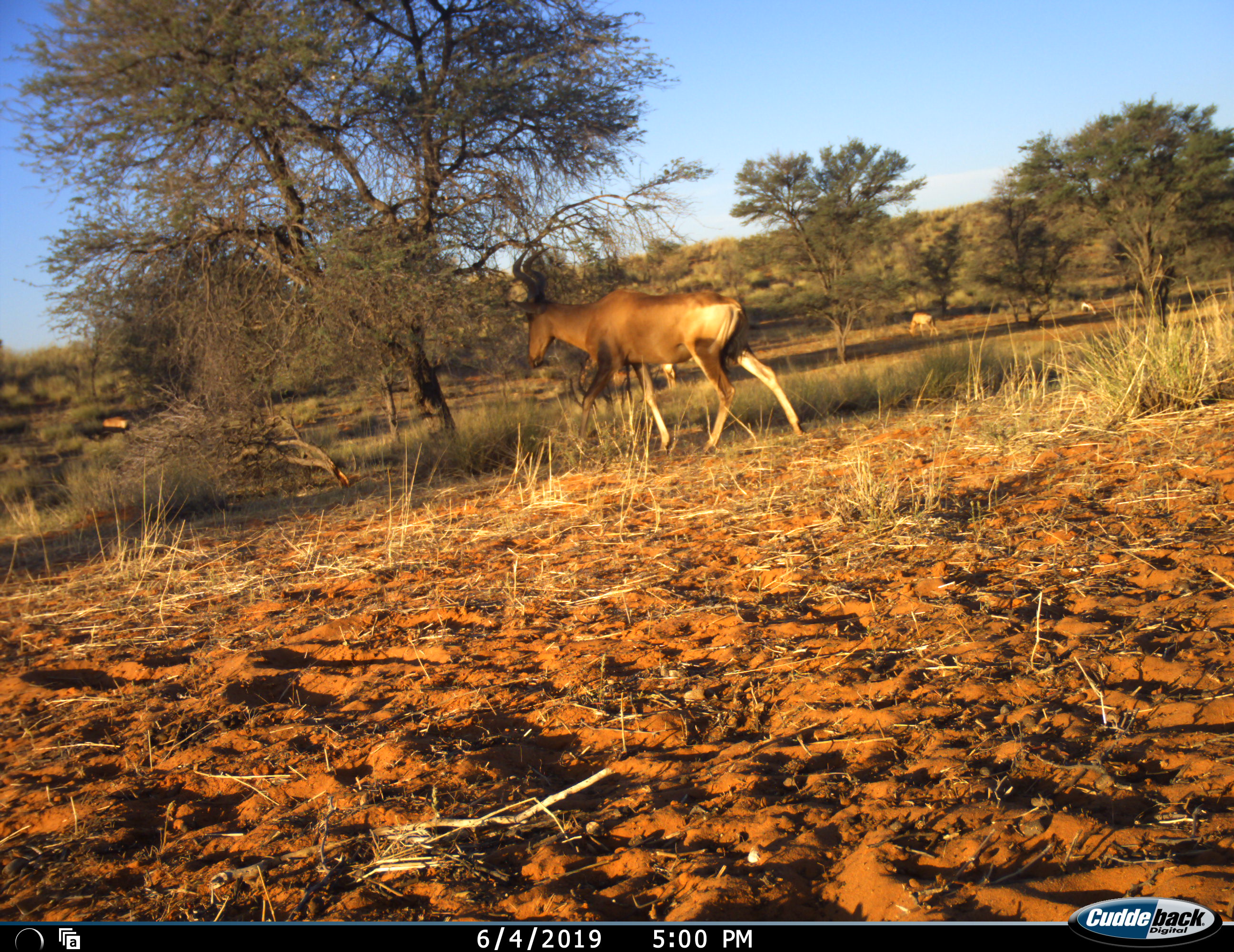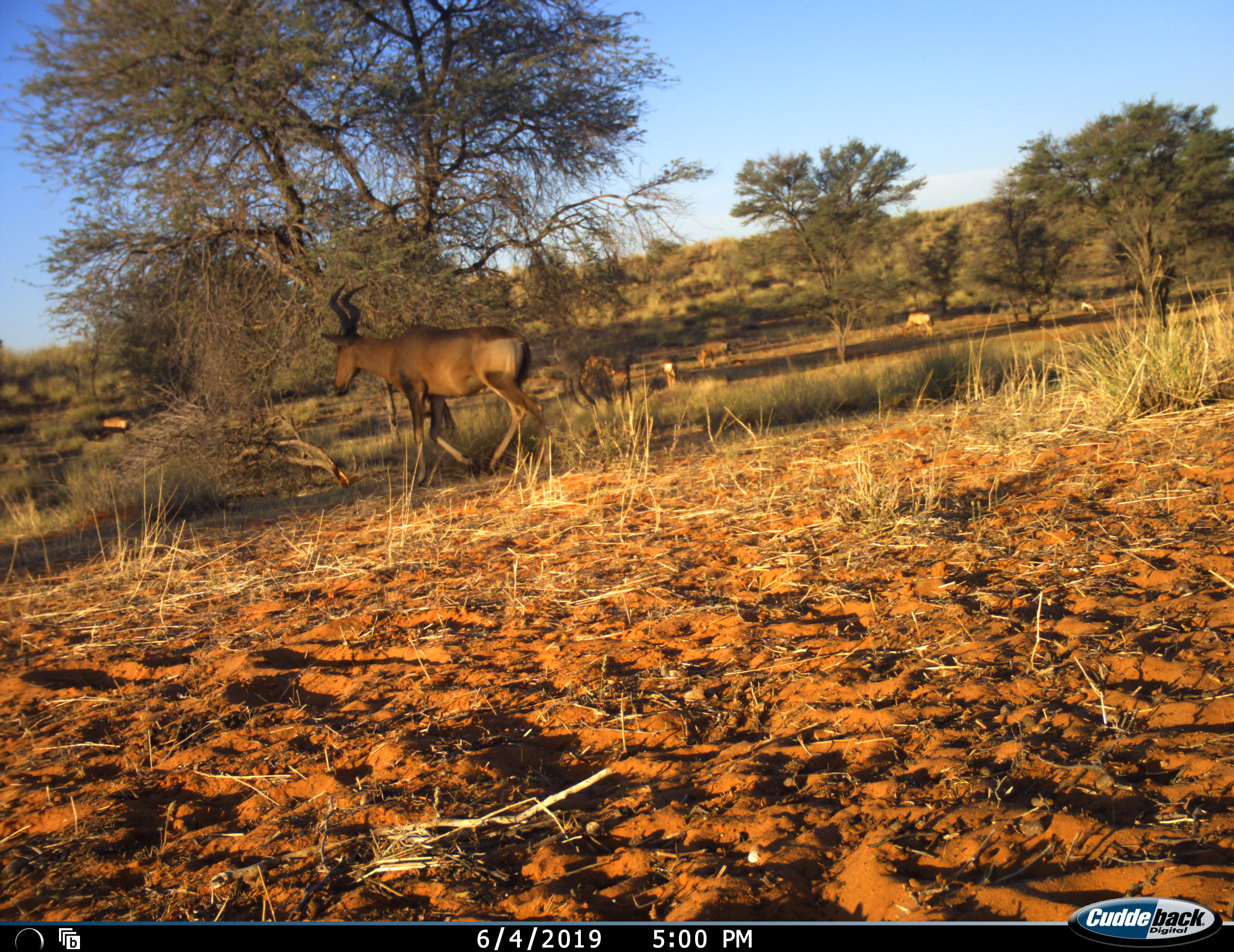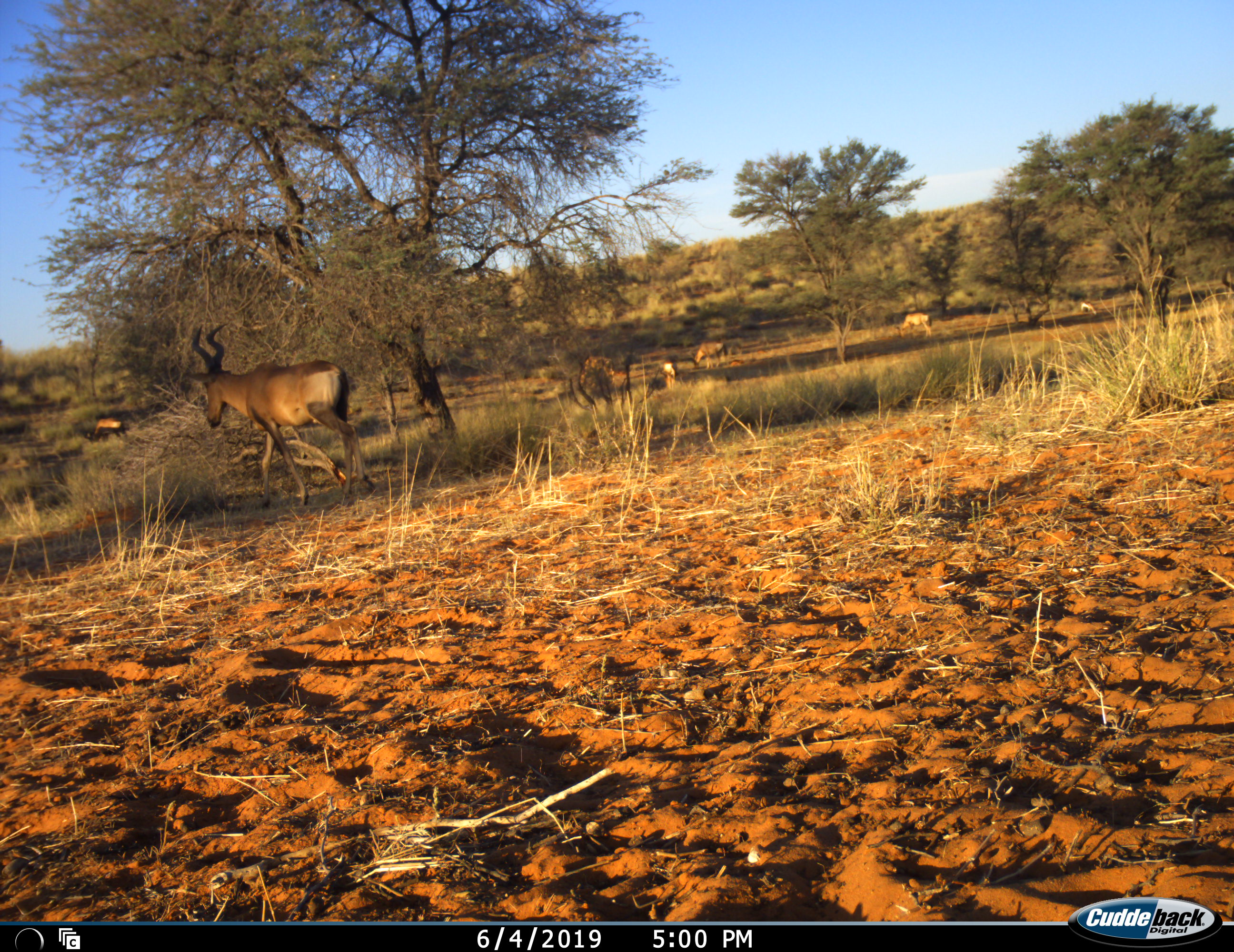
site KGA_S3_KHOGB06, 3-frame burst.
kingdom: Animalia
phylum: Chordata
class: Mammalia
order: Artiodactyla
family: Bovidae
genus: Alcelaphus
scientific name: Alcelaphus buselaphus caama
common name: red hartebeest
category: hartebeestred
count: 7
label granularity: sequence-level